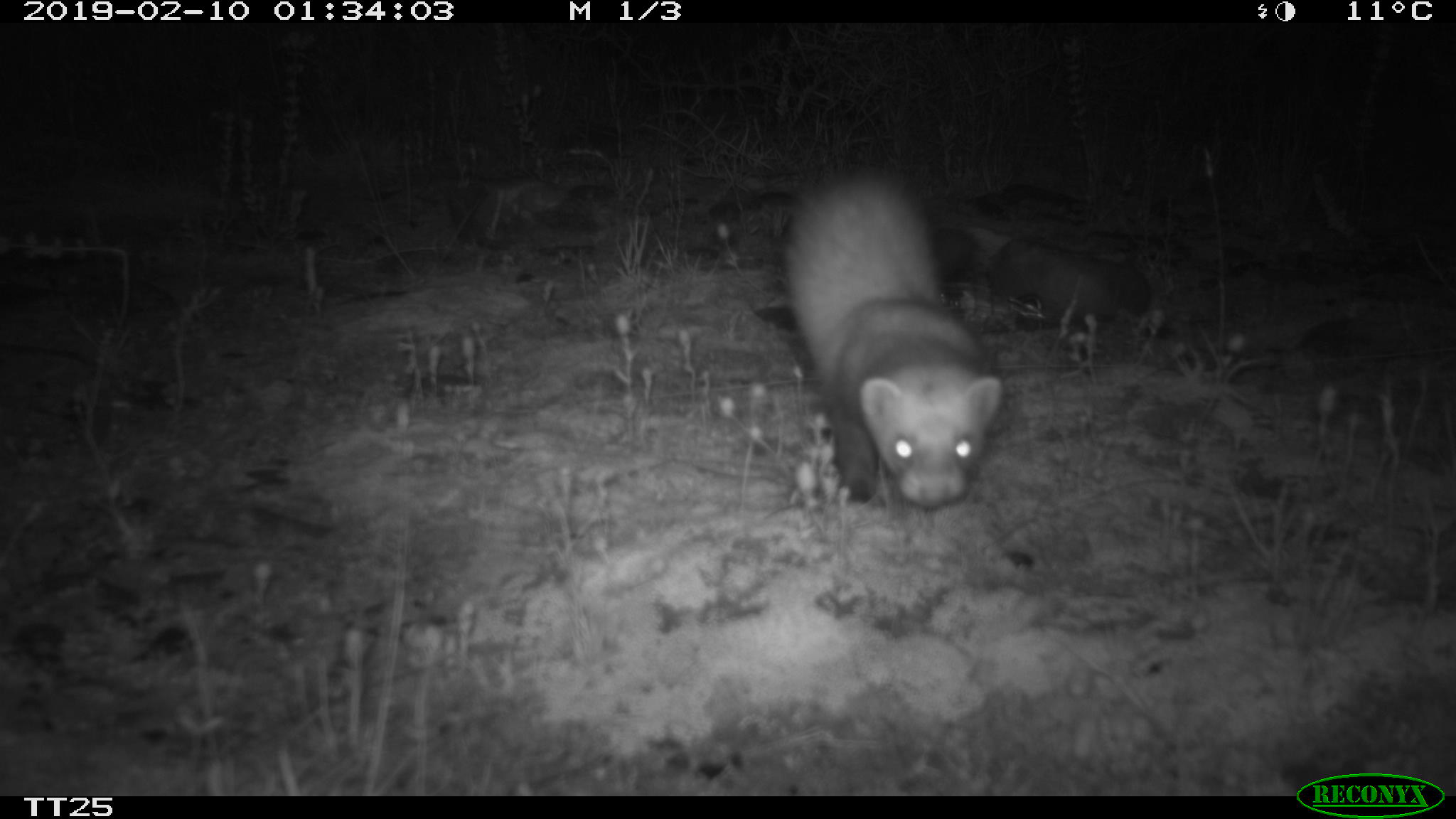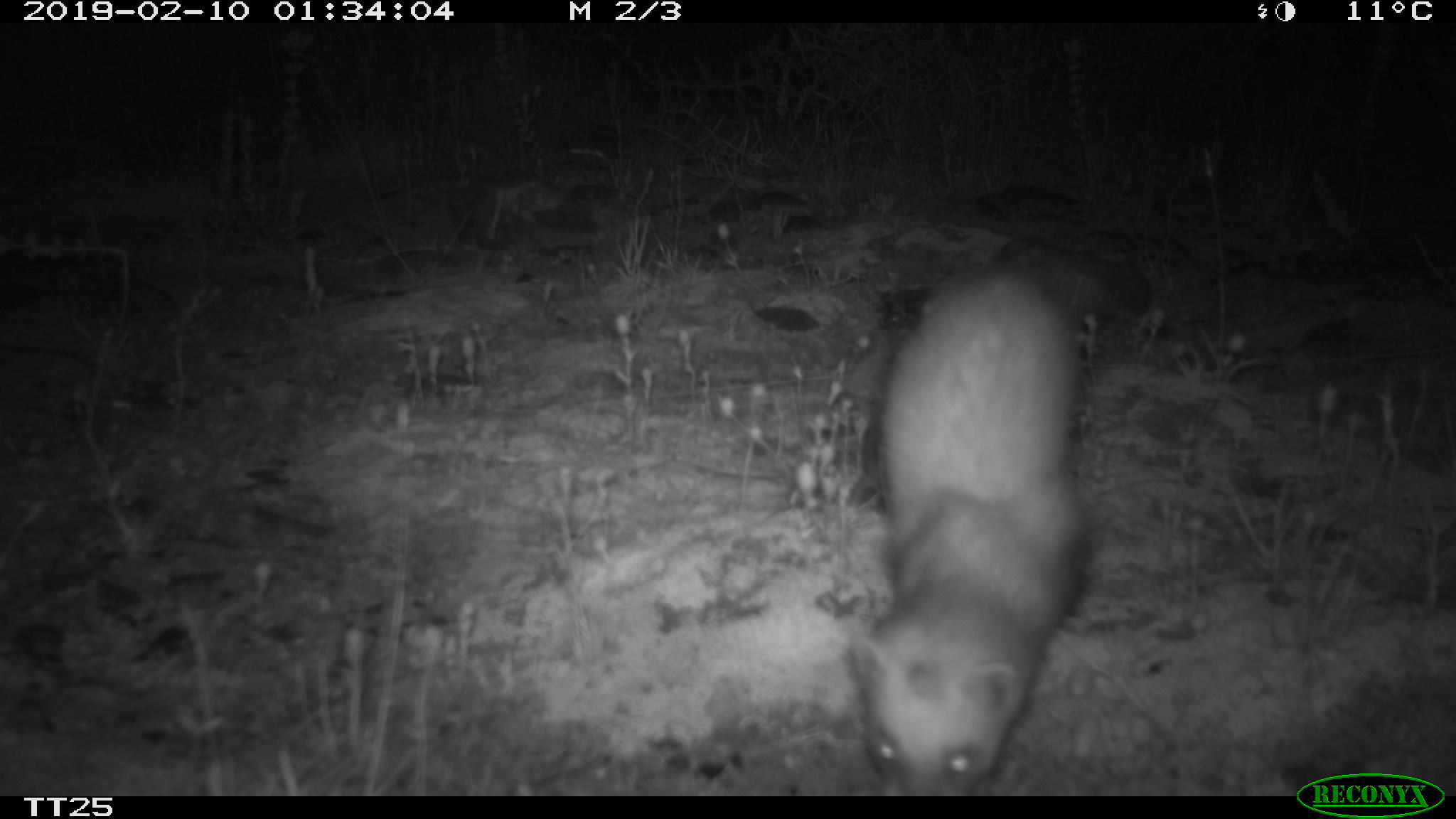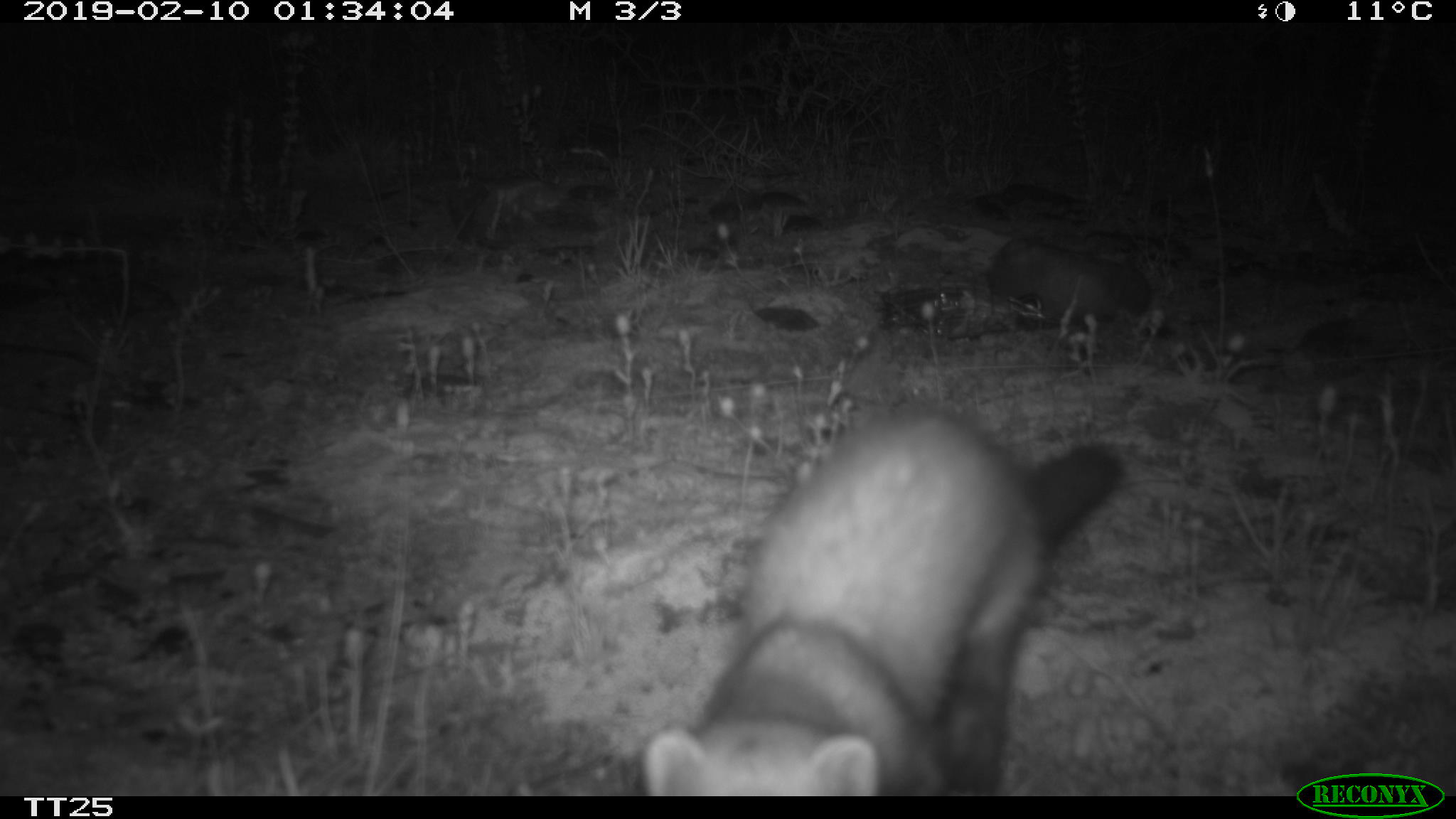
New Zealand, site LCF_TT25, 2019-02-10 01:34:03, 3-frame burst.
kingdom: Animalia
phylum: Chordata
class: Mammalia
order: Carnivora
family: Mustelidae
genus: Mustela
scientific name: Mustela furo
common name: ferret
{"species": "ferret (Mustela furo)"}